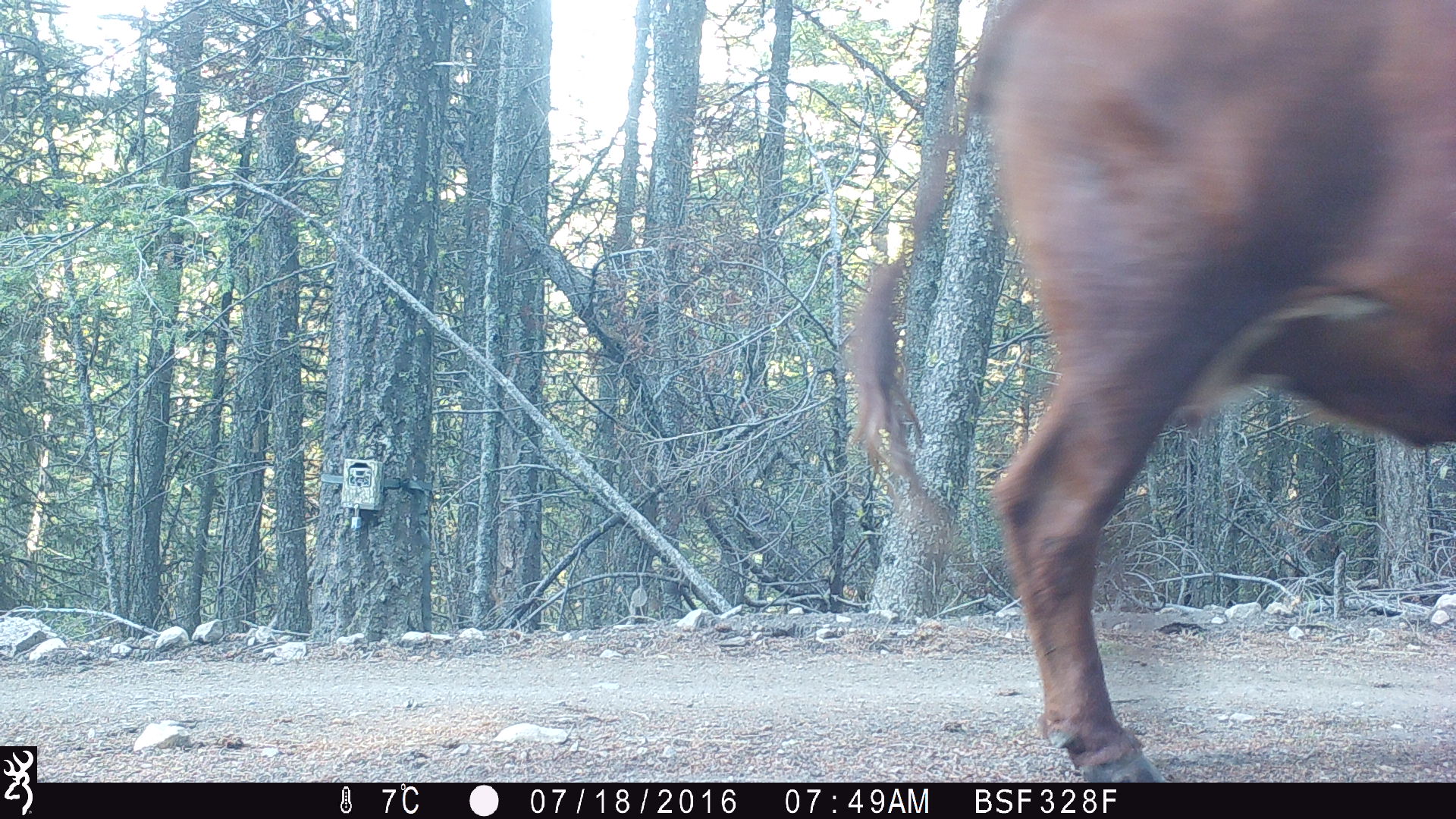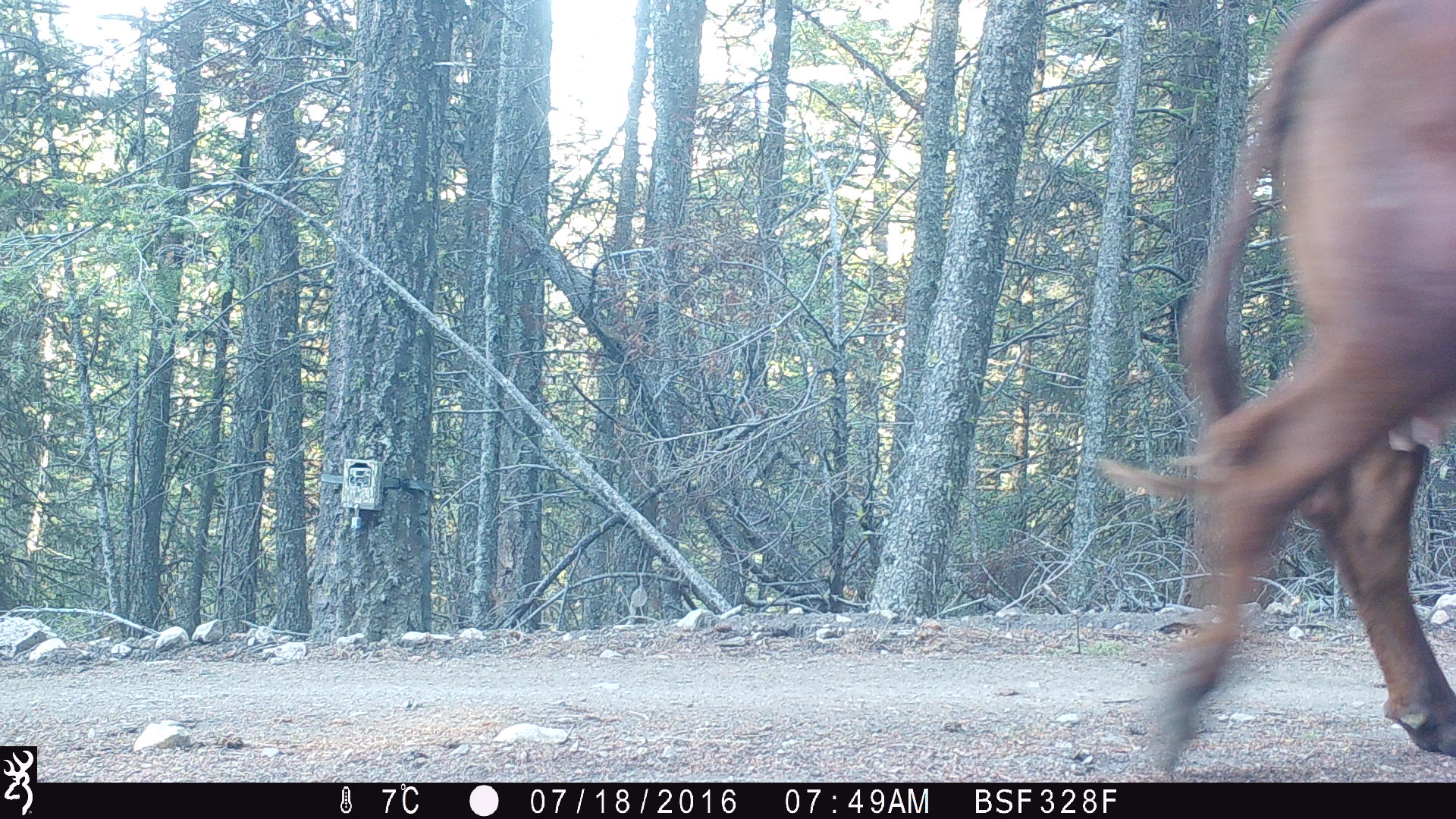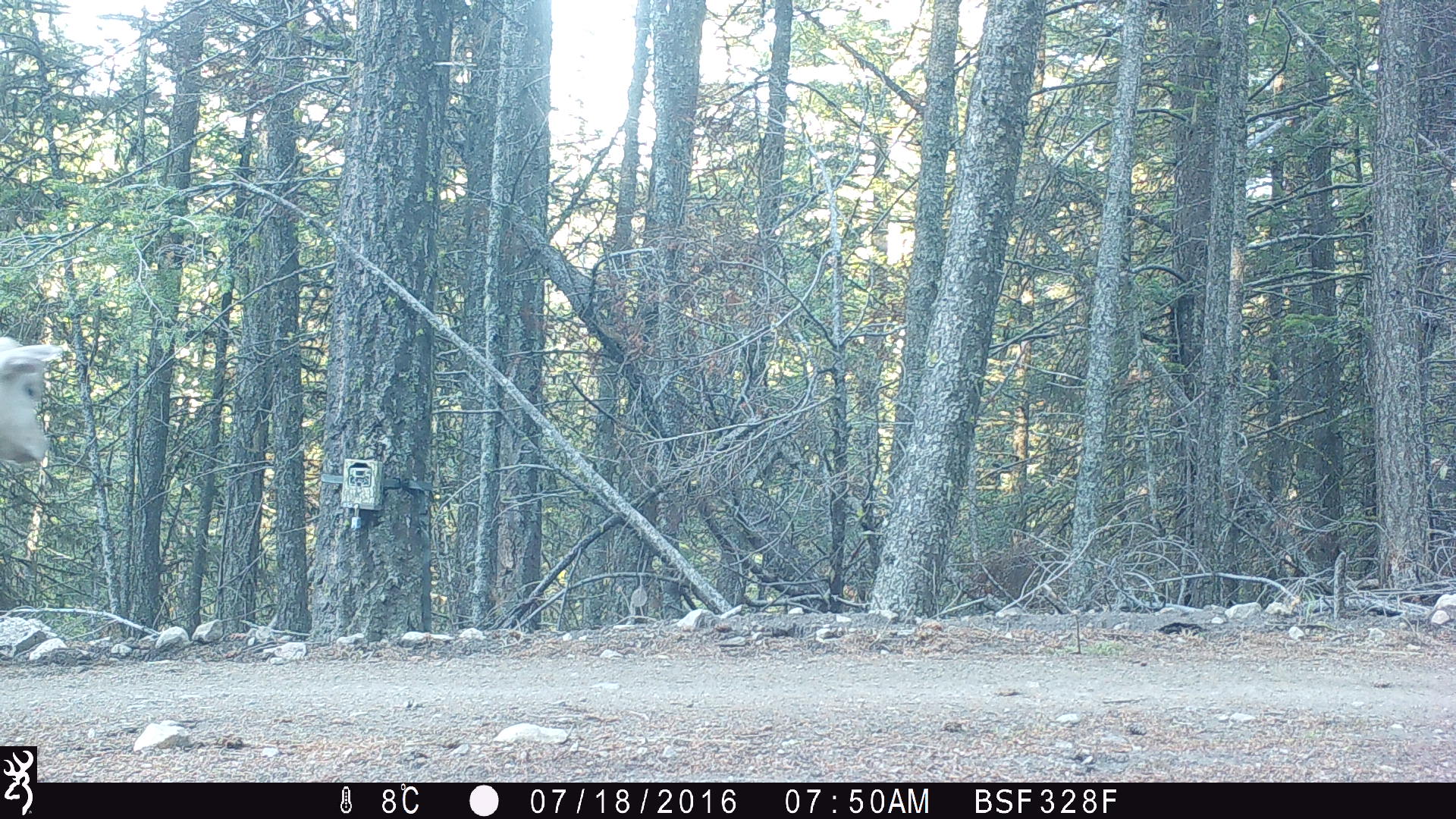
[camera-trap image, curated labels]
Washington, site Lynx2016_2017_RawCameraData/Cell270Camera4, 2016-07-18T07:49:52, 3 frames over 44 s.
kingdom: Animalia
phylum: Chordata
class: Mammalia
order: Artiodactyla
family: Bovidae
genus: Bos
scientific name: Bos taurus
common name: domestic cattle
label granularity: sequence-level